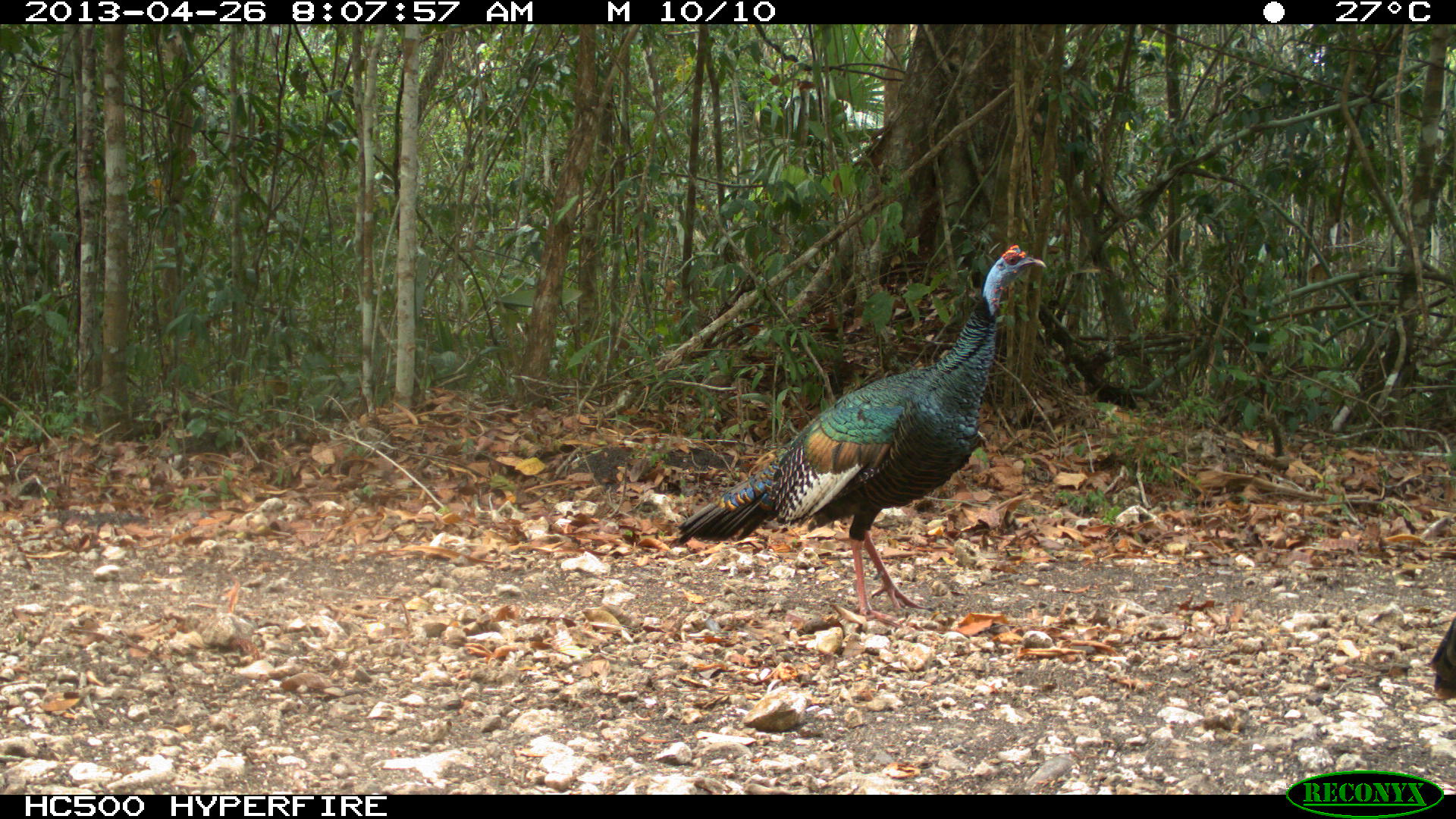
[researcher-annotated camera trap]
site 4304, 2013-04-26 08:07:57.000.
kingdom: Animalia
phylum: Chordata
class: Aves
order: Galliformes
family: Phasianidae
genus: Meleagris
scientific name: Meleagris ocellata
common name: ocellated turkey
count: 3